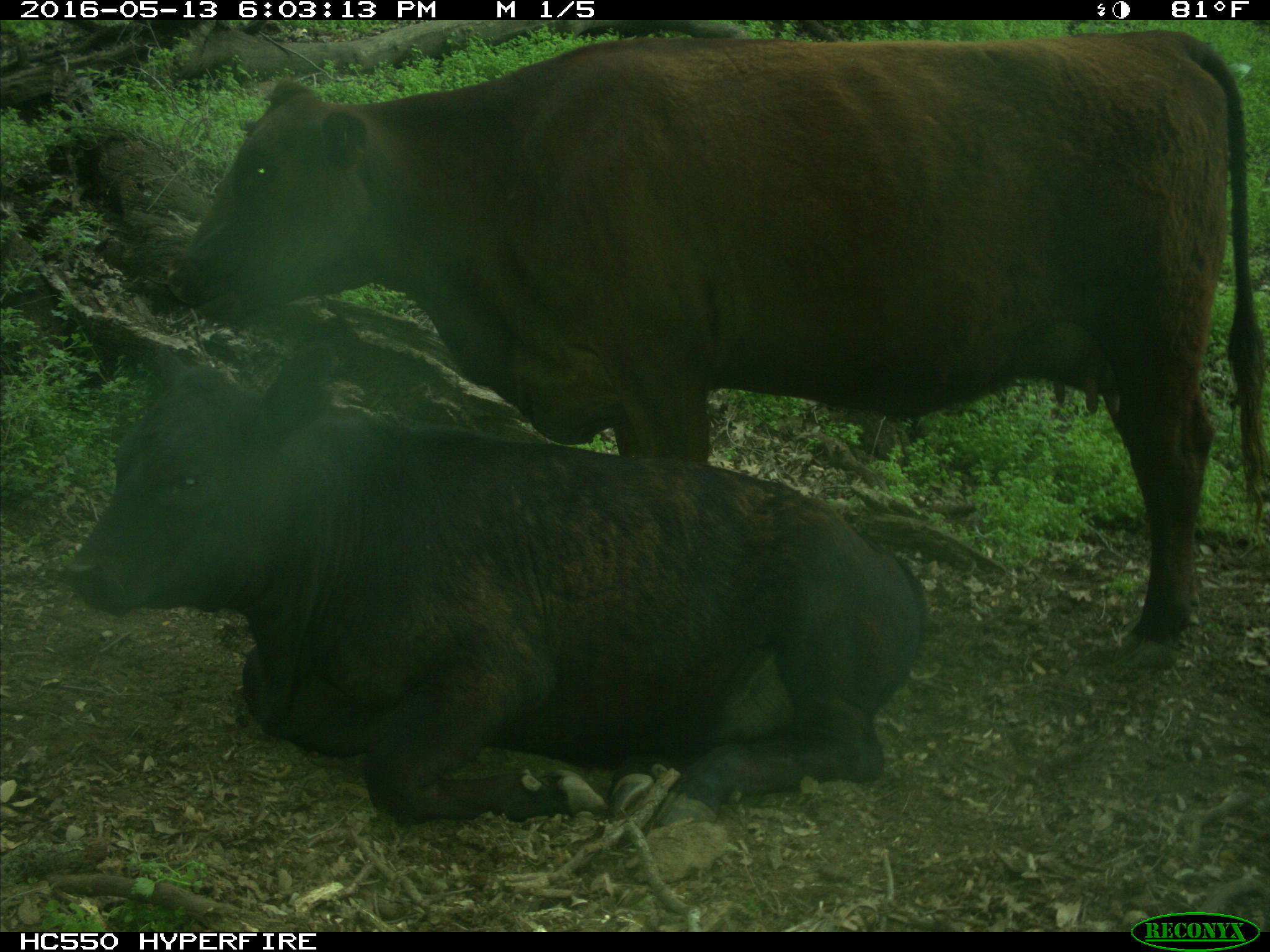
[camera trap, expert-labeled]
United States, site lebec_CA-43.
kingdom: Animalia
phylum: Chordata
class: Mammalia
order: Artiodactyla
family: Bovidae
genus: Bos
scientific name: Bos taurus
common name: domestic cow